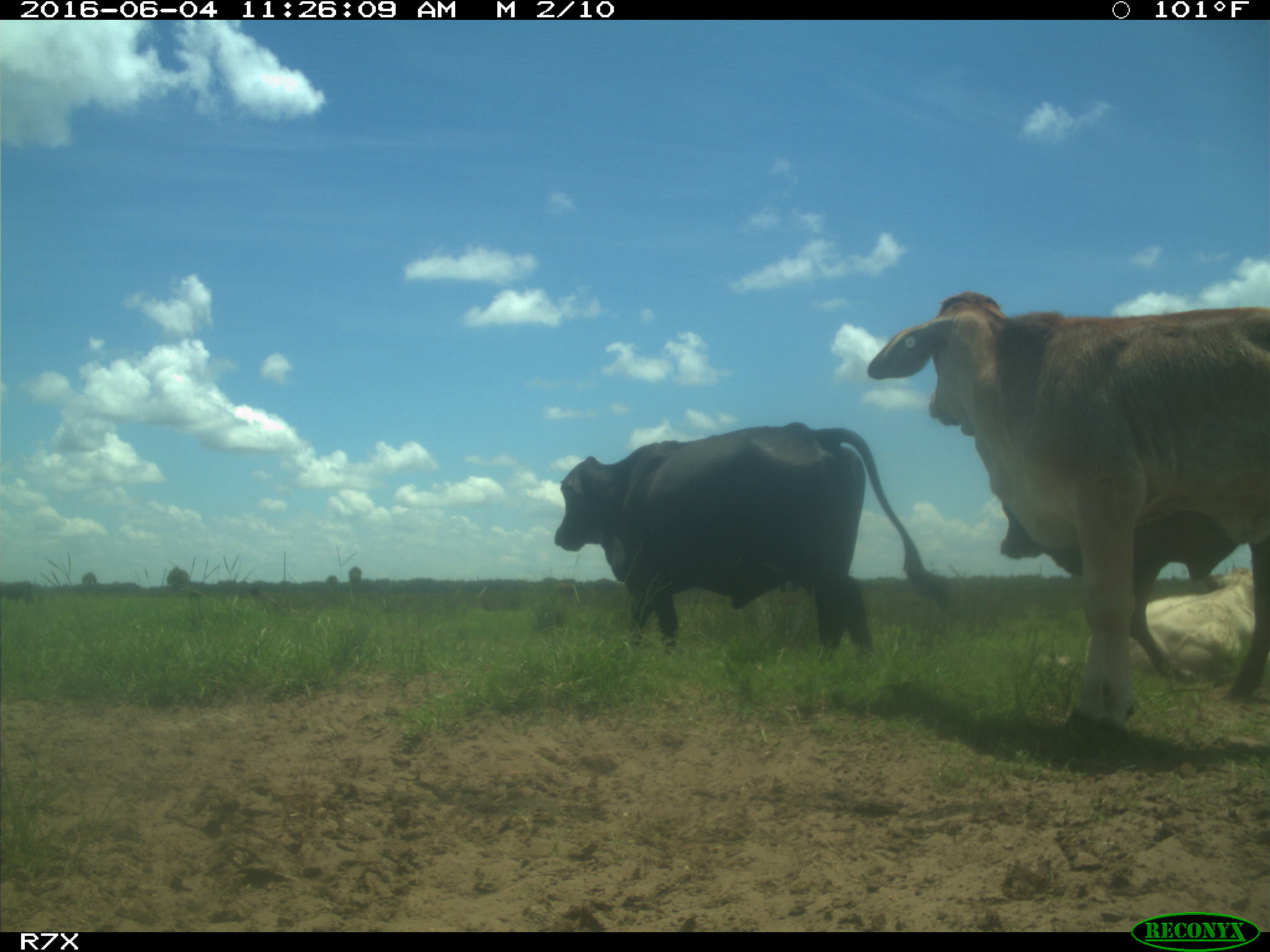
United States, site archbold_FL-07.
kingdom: Animalia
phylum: Chordata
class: Mammalia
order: Artiodactyla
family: Bovidae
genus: Bos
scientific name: Bos taurus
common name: domestic cow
Bos taurus (domestic cow).